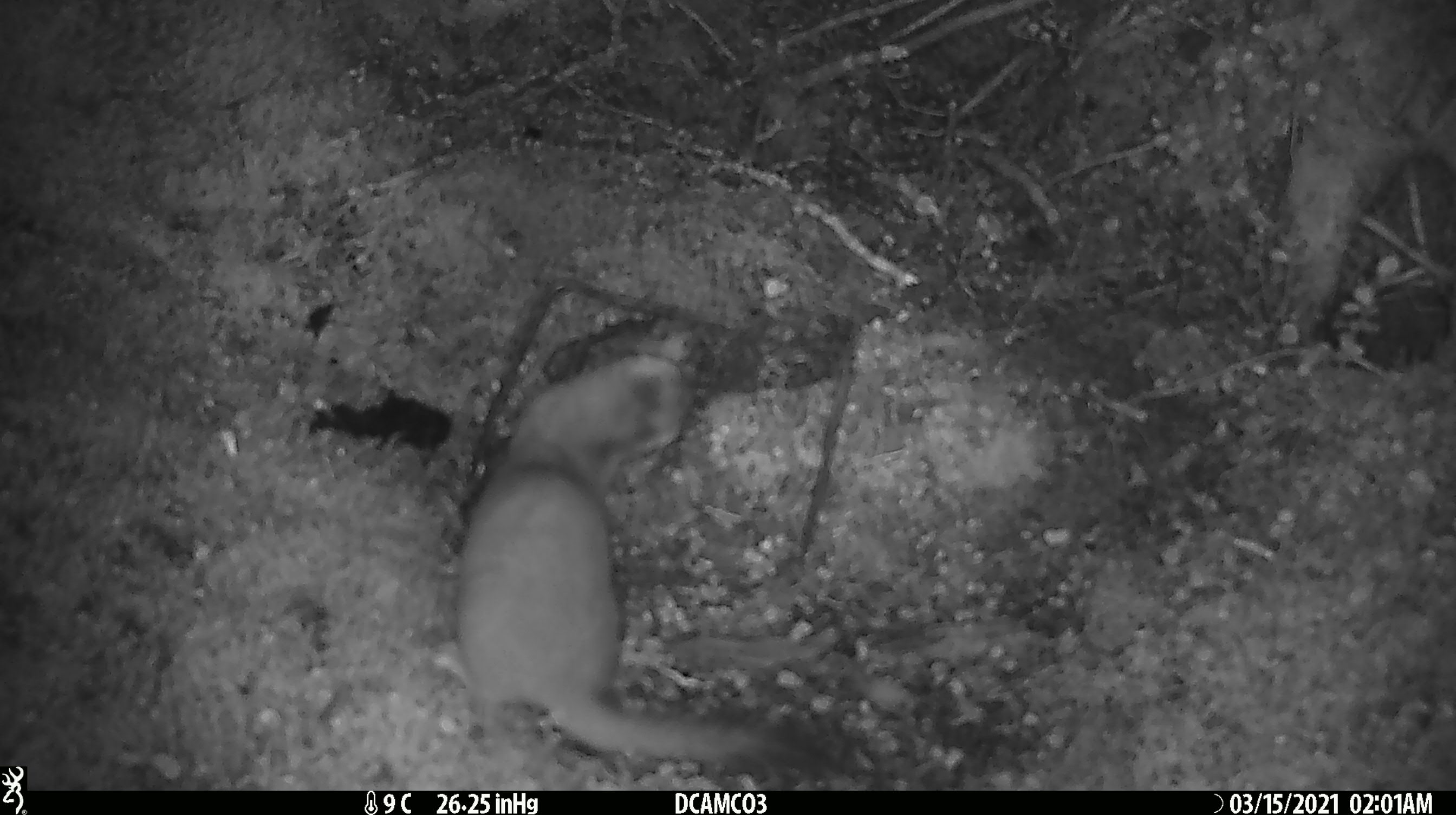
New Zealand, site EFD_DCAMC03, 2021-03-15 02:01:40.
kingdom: Animalia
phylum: Chordata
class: Mammalia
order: Carnivora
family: Mustelidae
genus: Mustela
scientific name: Mustela erminea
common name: stoat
Stoat (Mustela erminea).